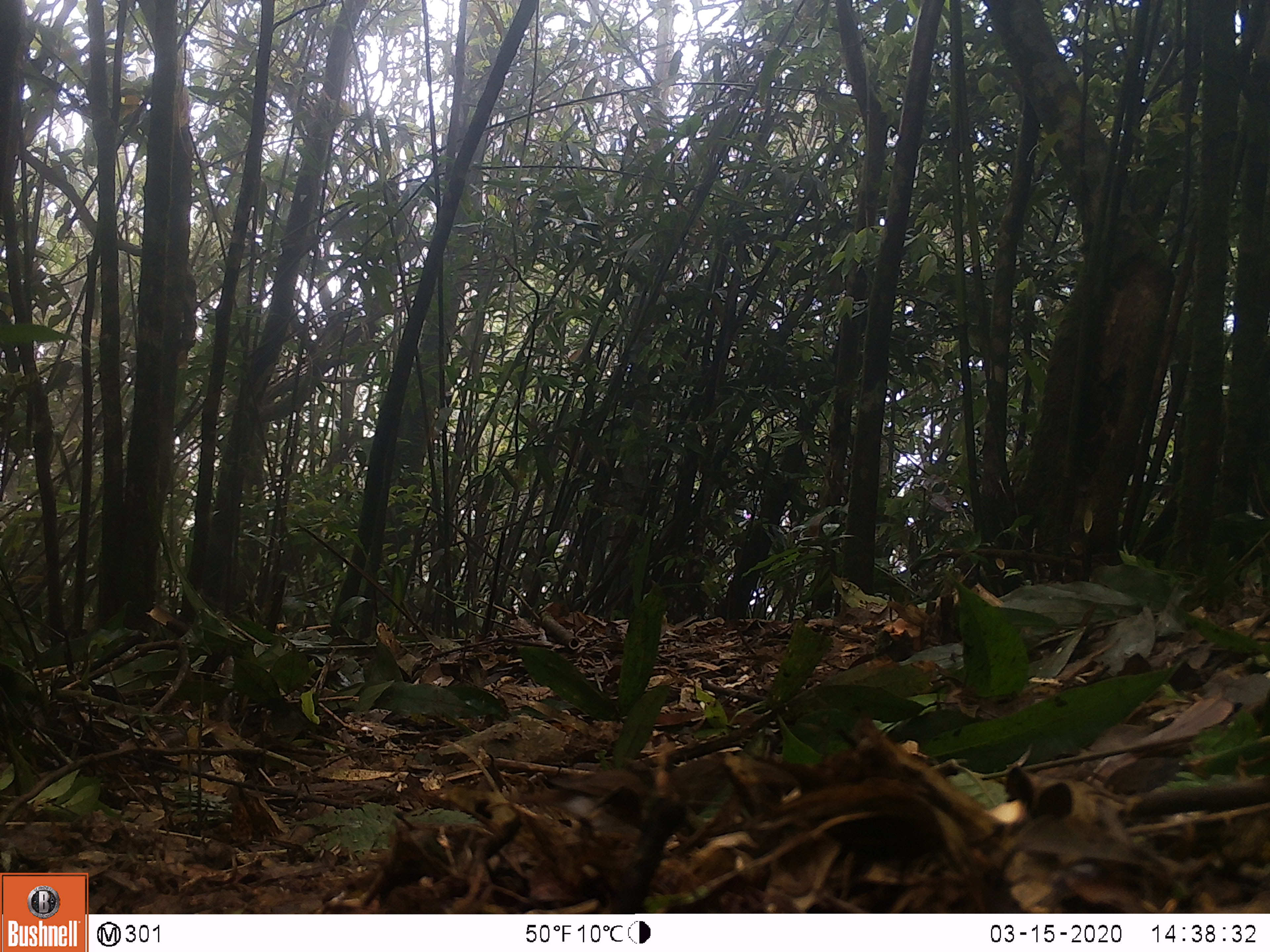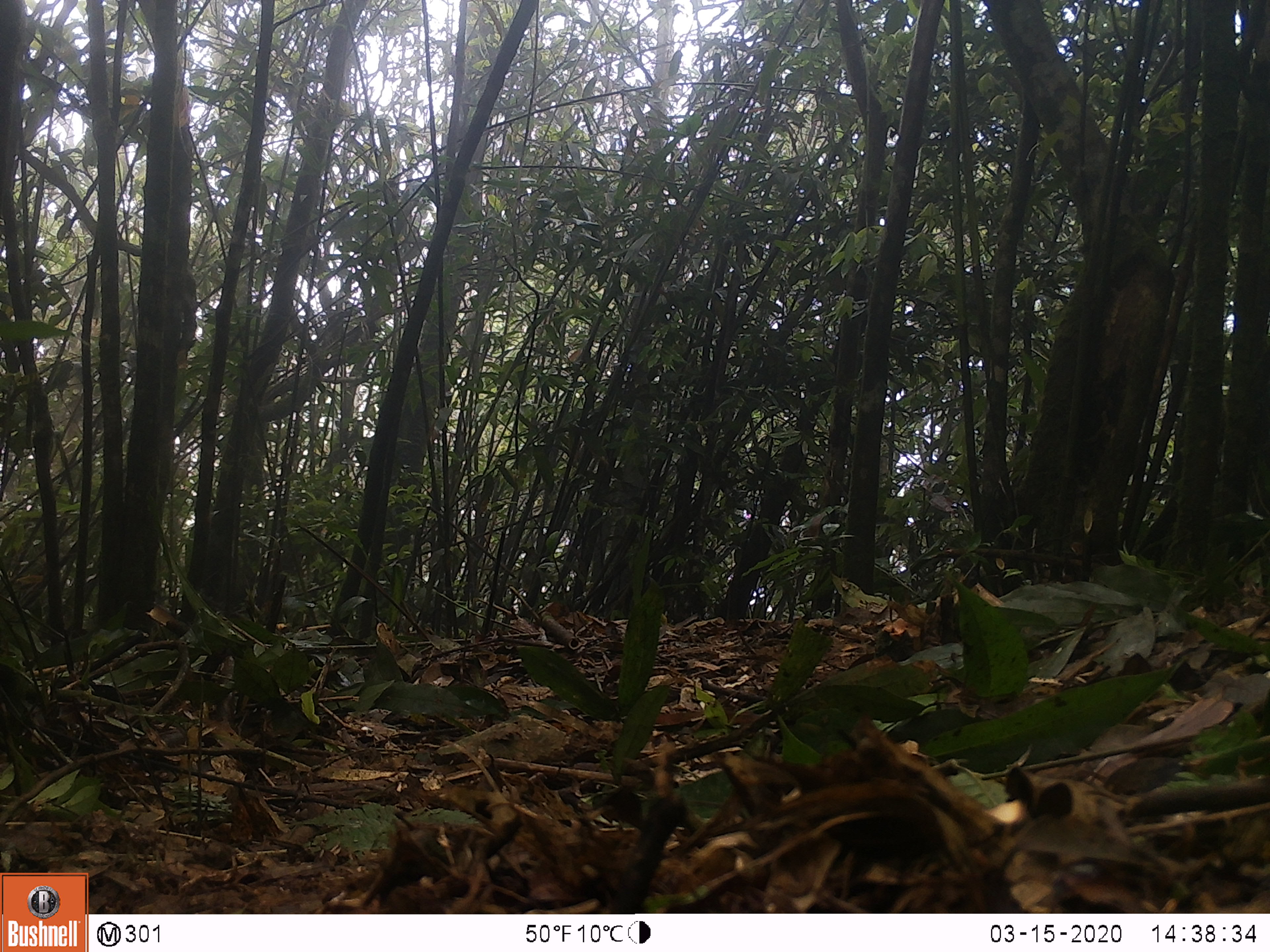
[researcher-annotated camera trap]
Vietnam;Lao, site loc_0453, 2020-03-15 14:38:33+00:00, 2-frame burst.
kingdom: Animalia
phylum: Chordata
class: Aves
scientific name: Aves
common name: bird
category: unidentified bird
Unidentified bird (bird) (Aves). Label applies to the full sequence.